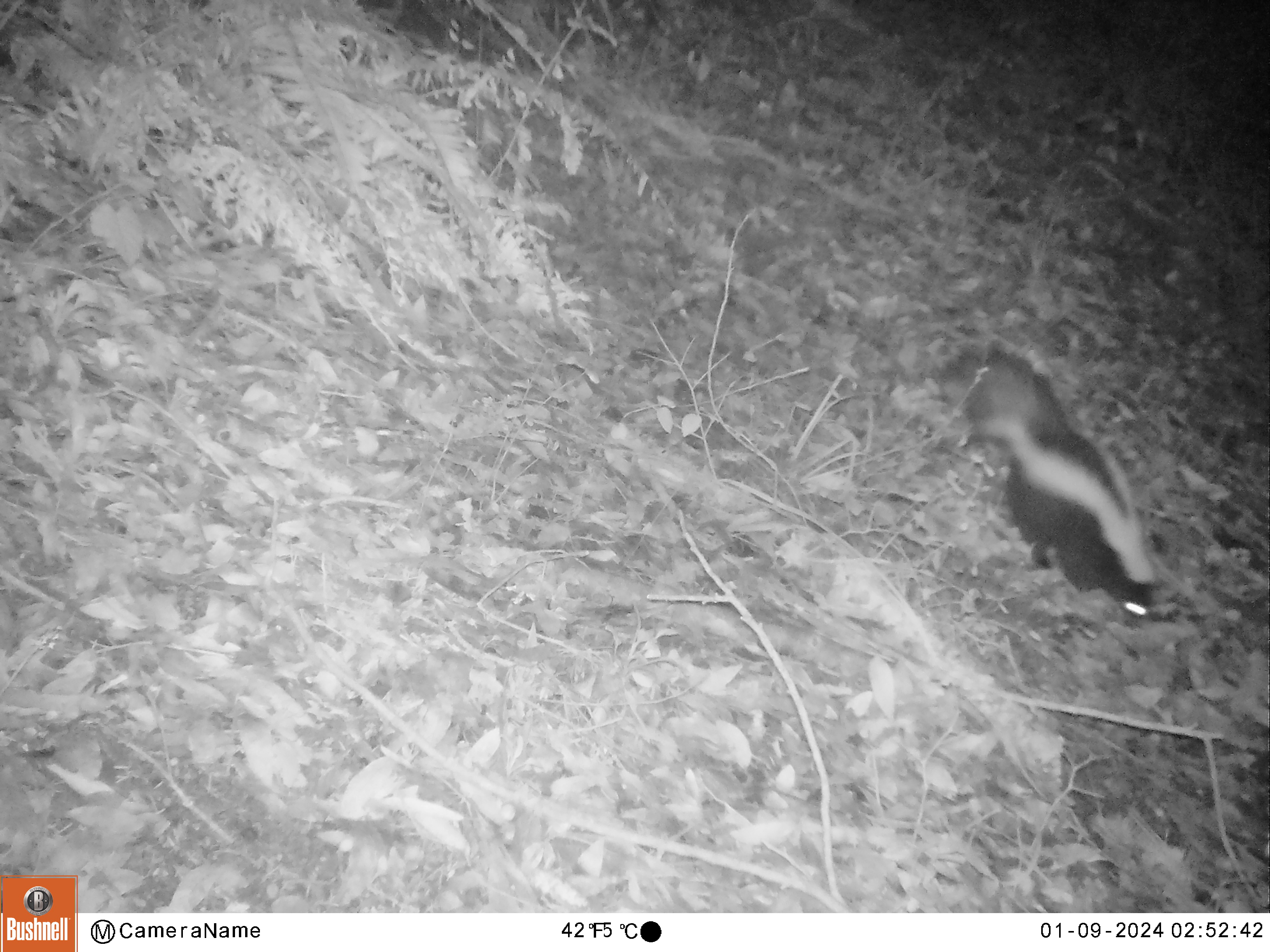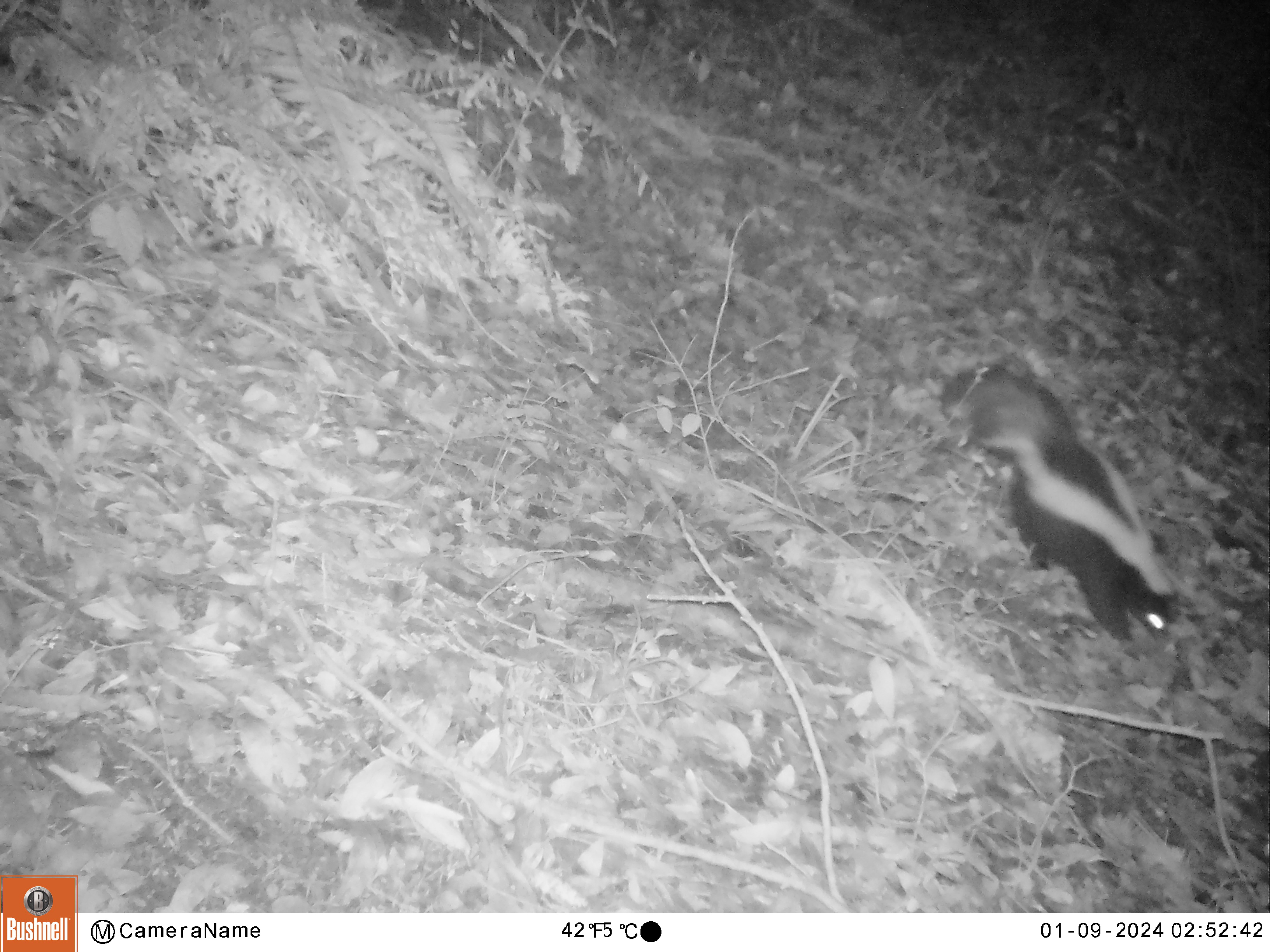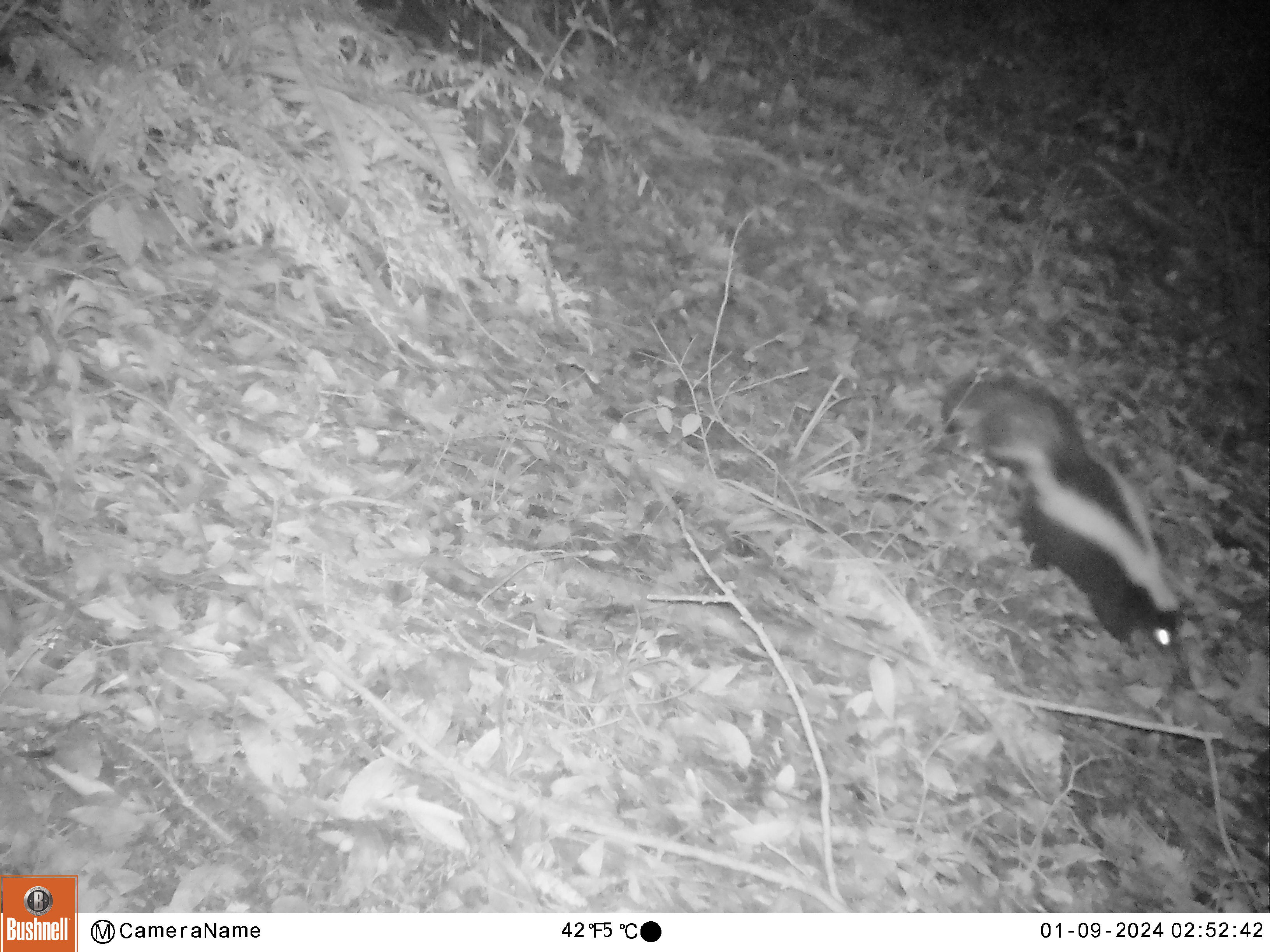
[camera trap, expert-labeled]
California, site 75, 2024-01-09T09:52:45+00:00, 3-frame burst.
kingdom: Animalia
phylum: Chordata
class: Mammalia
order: Carnivora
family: Mephitidae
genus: Mephitis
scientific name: Mephitis mephitis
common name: striped skunk